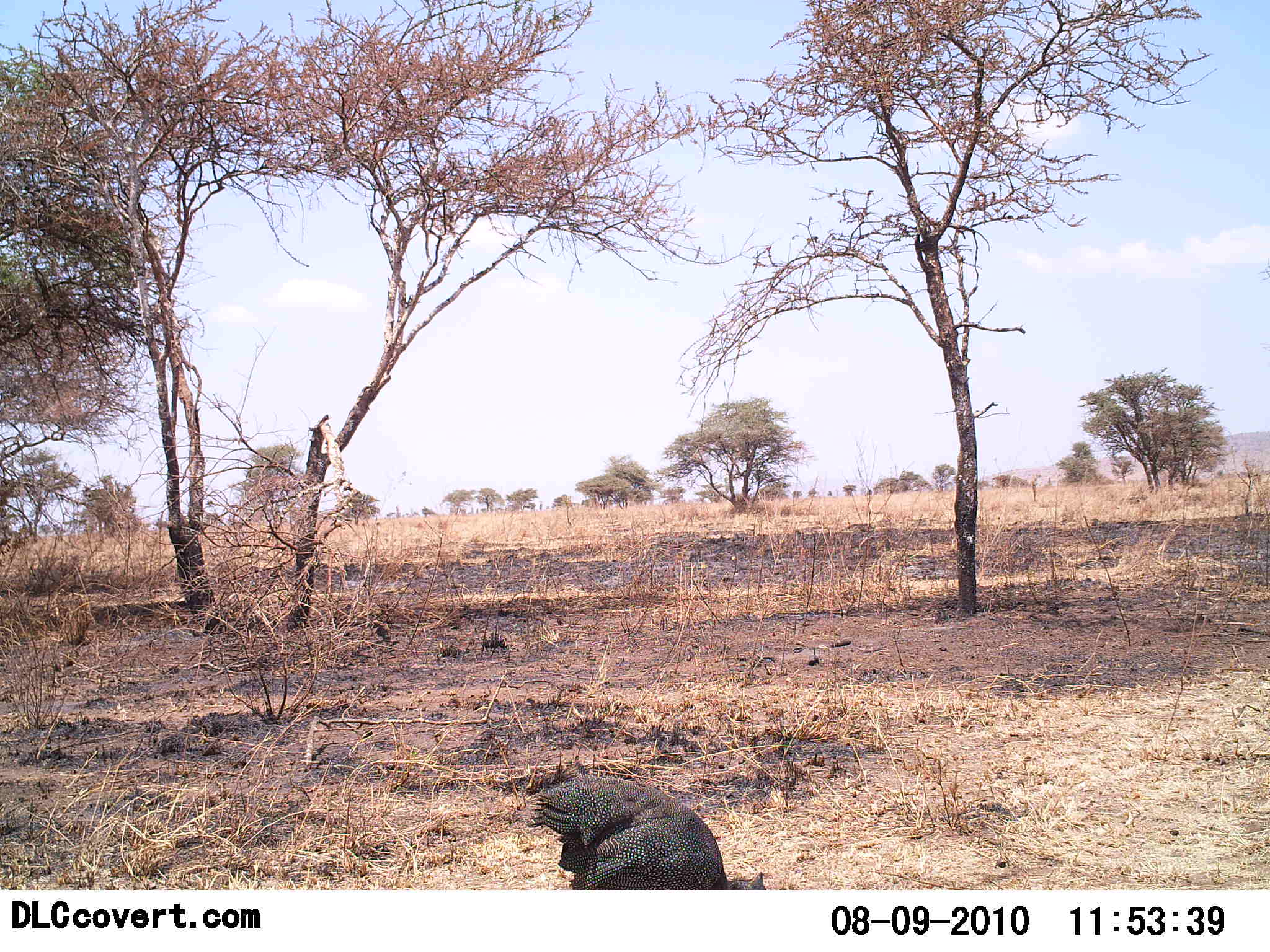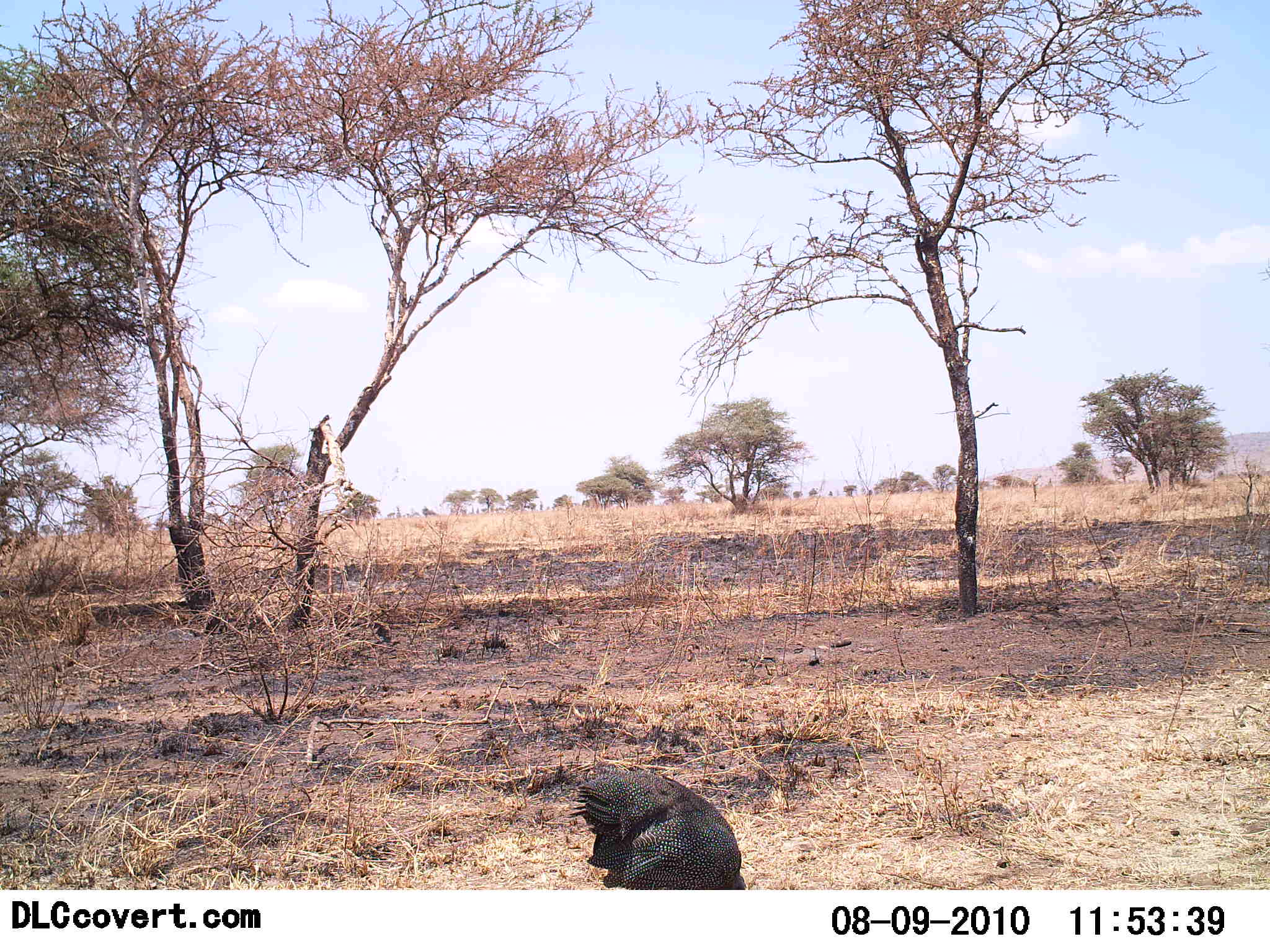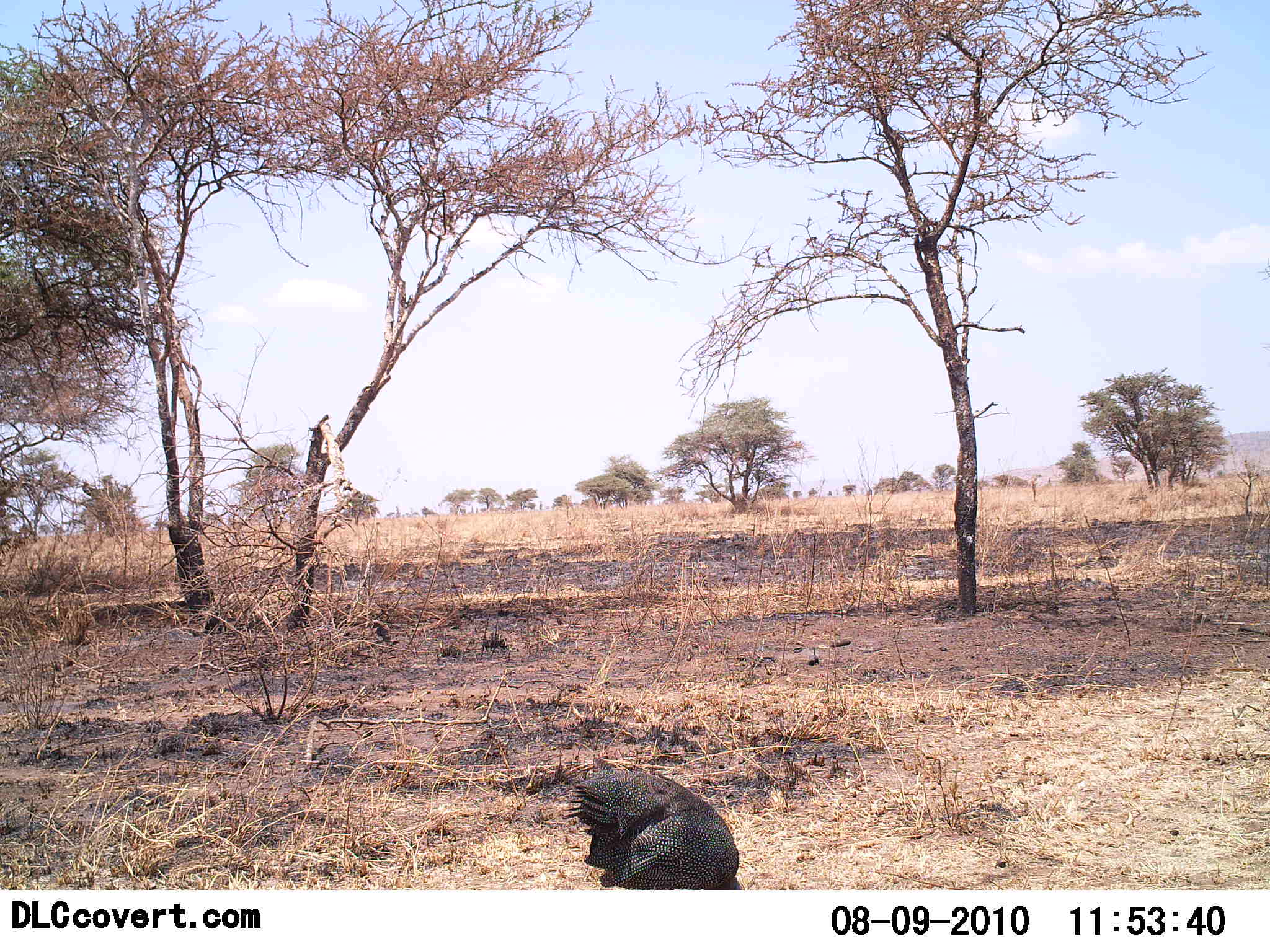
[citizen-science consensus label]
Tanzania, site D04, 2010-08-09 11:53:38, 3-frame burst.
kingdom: Animalia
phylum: Chordata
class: Aves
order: Galliformes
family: Numididae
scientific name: Numididae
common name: guinea fowl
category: guineafowl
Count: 1.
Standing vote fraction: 17%.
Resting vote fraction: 0%.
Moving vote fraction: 17%.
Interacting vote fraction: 0%.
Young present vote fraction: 0%.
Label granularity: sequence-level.